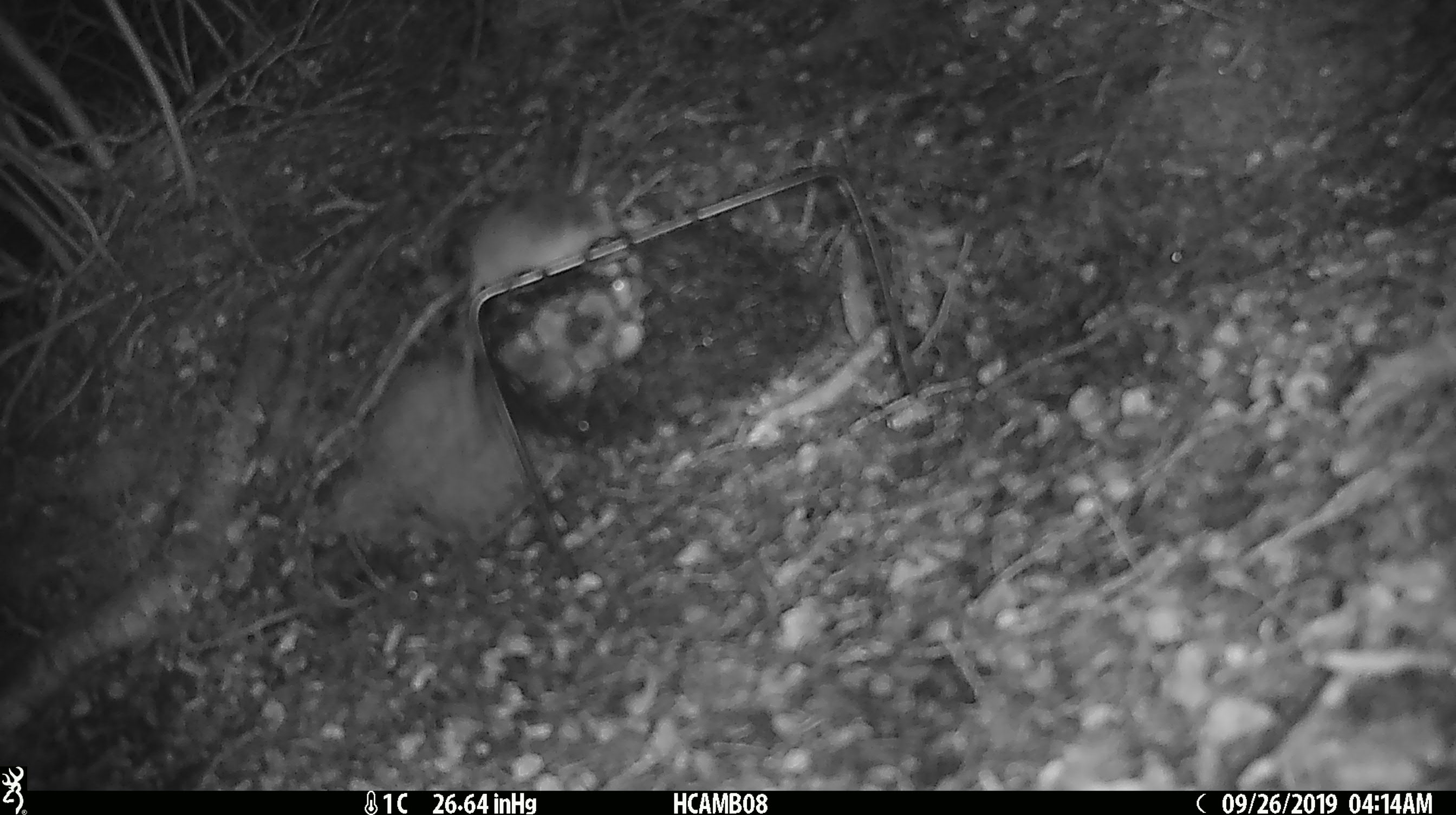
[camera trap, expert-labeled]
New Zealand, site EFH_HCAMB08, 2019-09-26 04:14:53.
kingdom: Animalia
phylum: Chordata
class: Mammalia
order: Rodentia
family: Muridae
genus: Mus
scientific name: Mus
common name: mouse